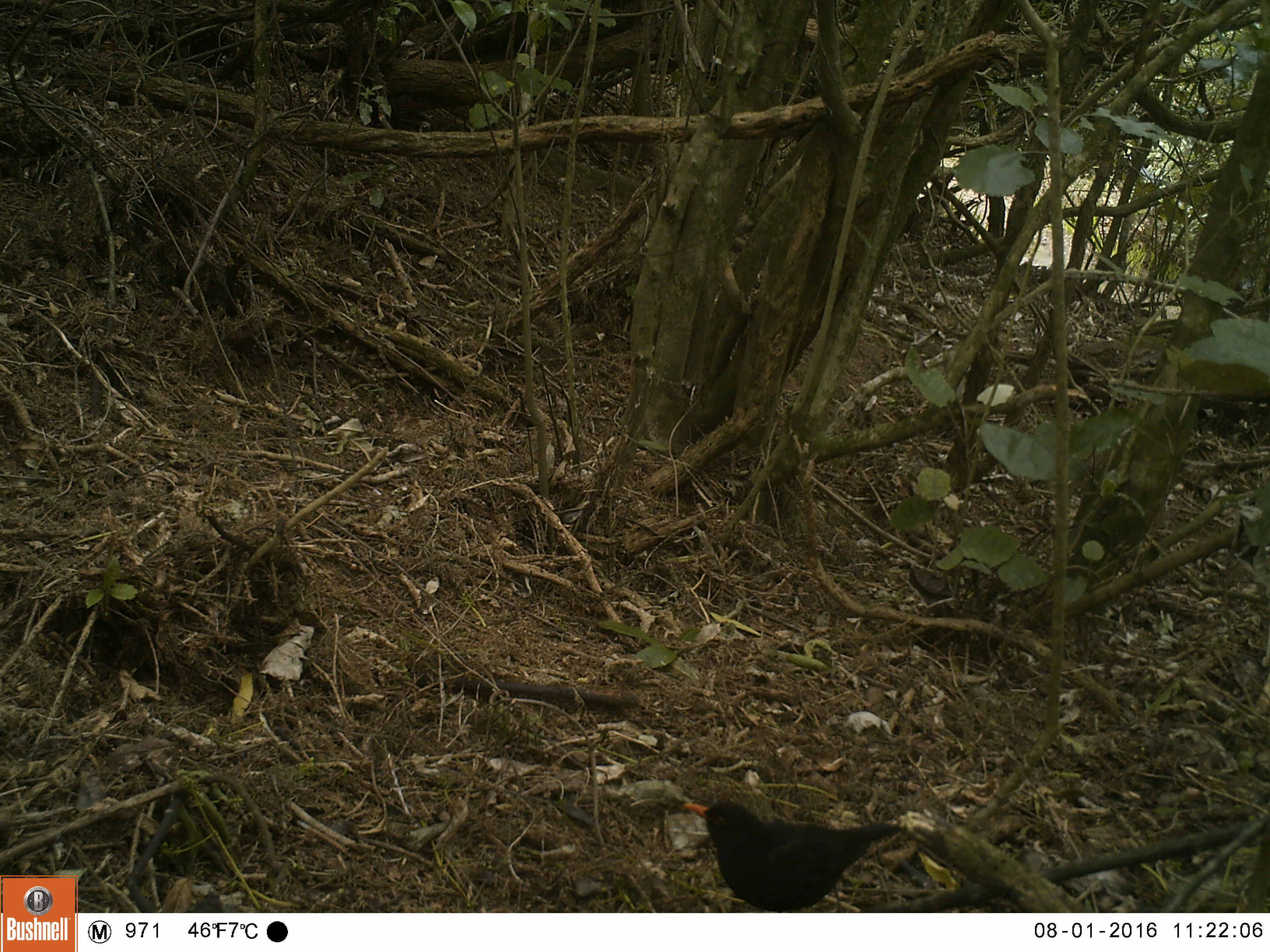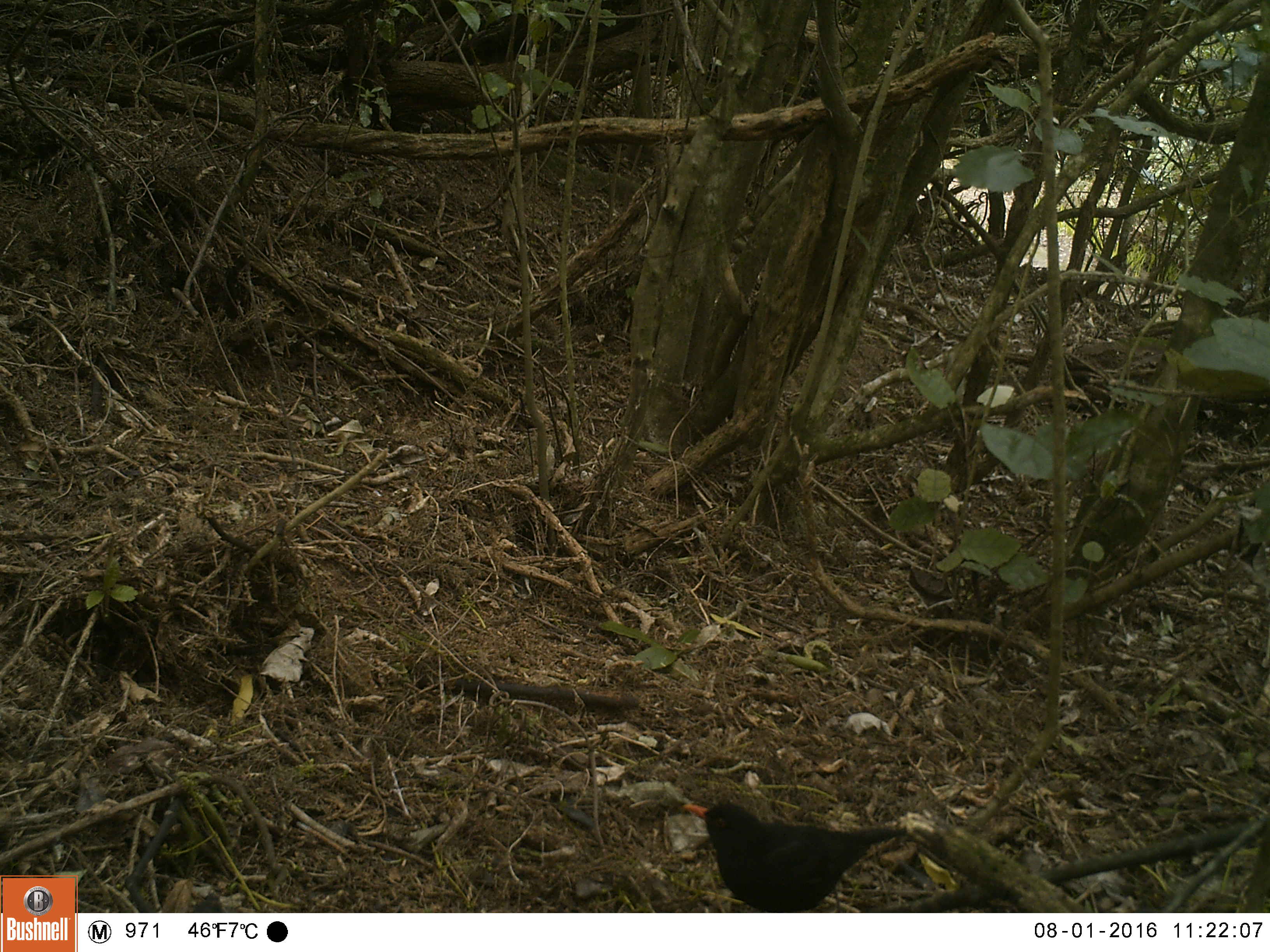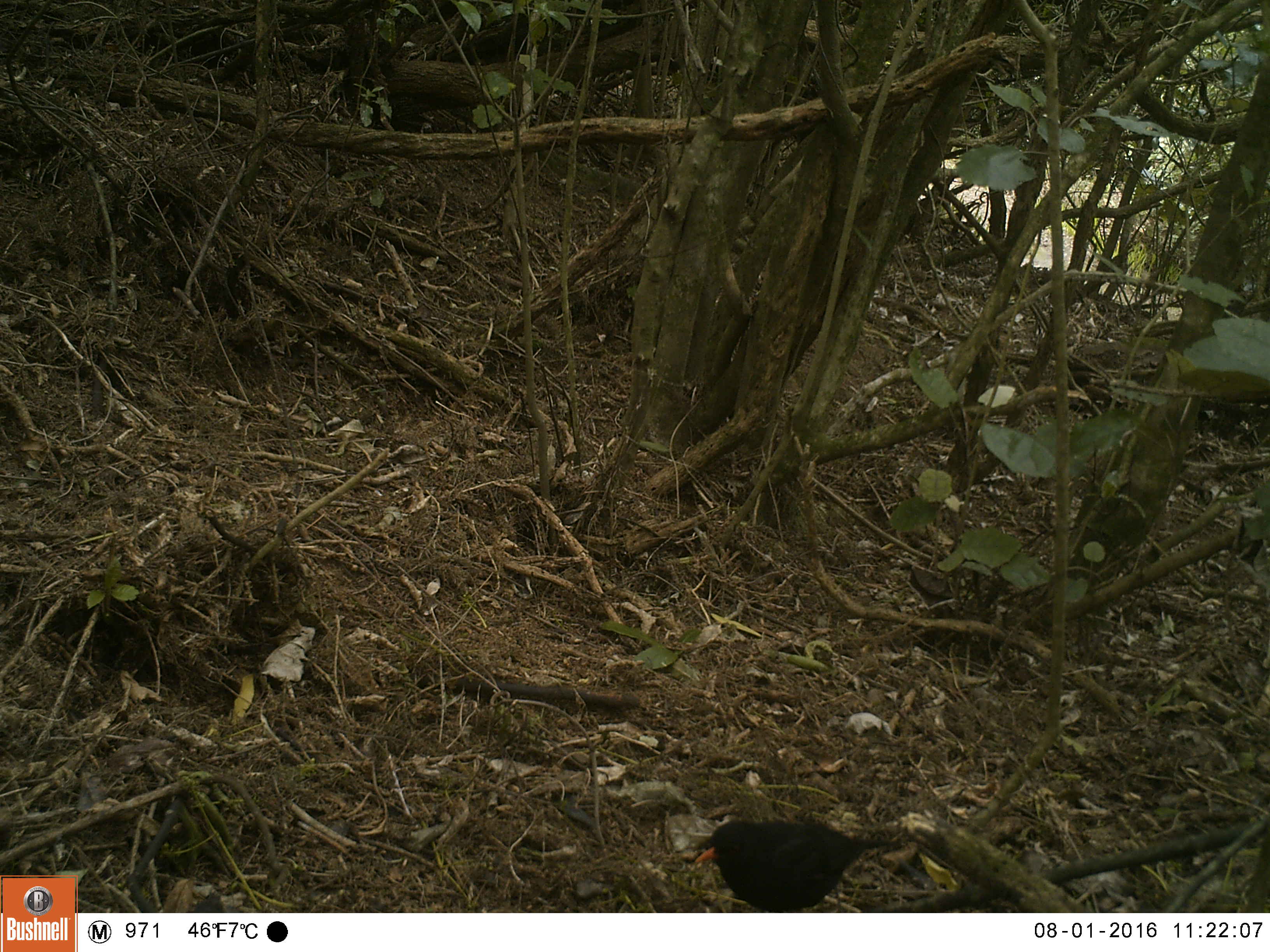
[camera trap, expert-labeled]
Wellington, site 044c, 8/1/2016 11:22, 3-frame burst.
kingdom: Animalia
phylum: Chordata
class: Aves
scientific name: Aves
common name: bird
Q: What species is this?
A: Bird (Aves).